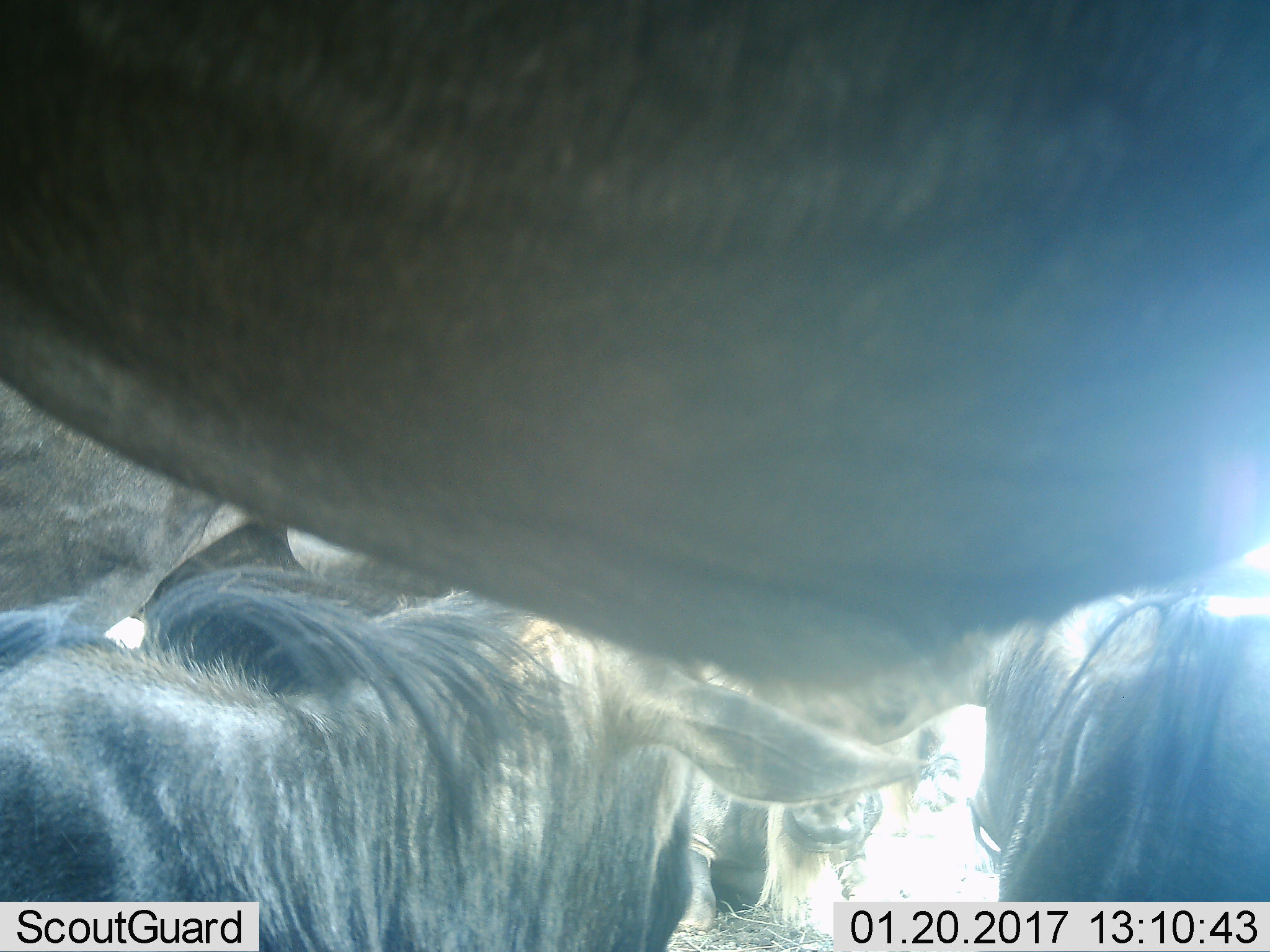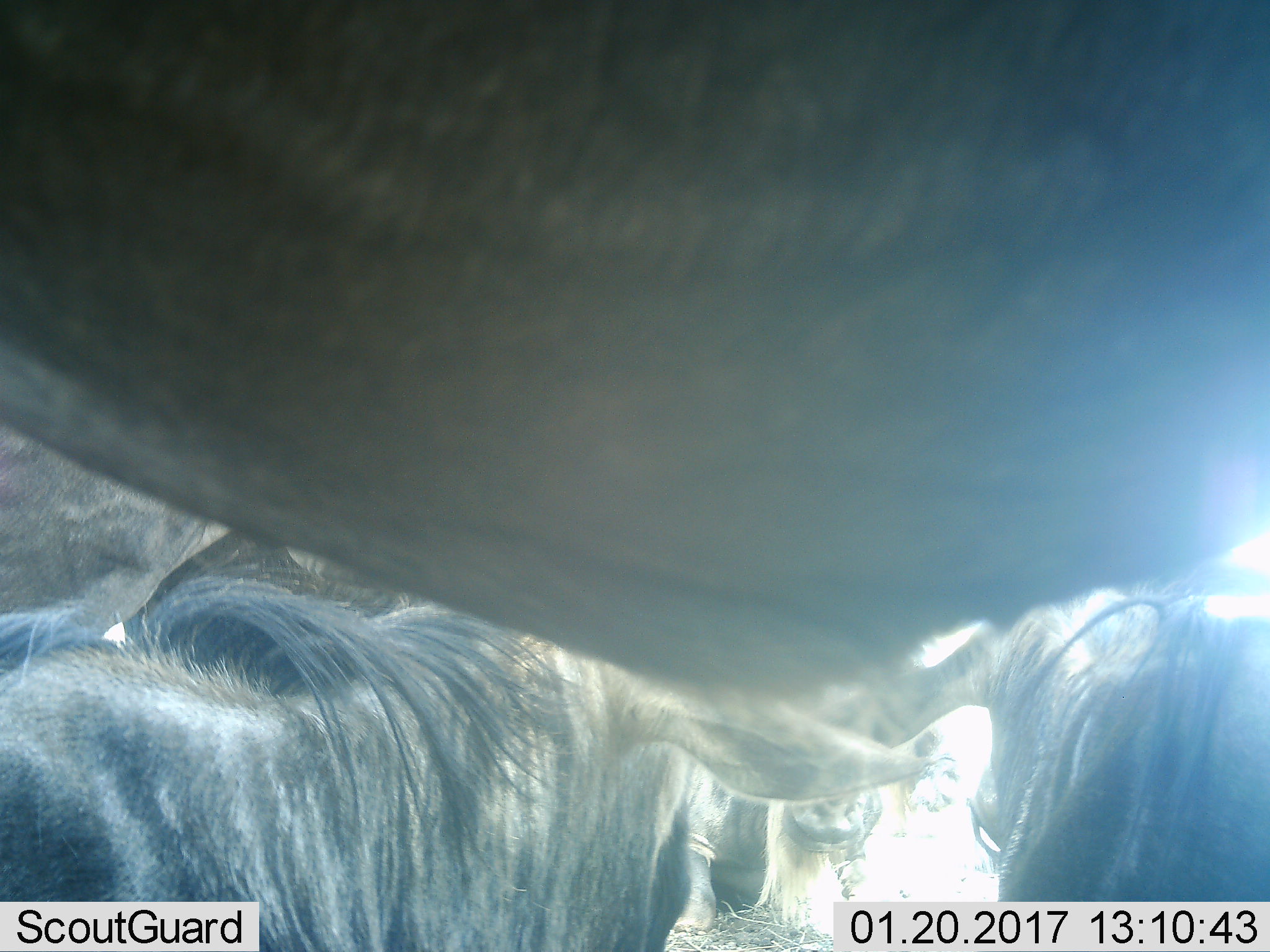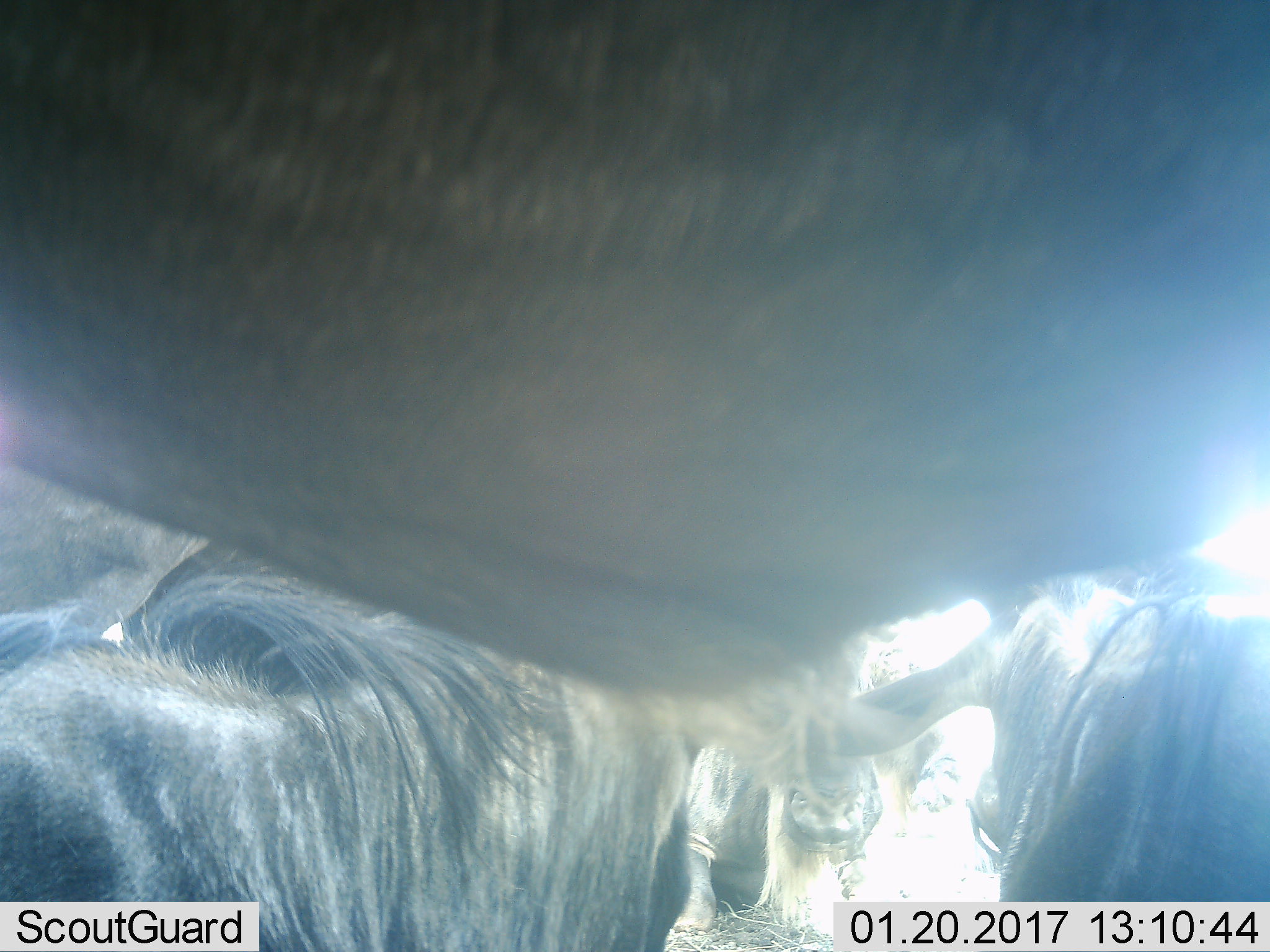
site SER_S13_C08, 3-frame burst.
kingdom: Animalia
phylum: Chordata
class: Mammalia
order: Artiodactyla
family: Bovidae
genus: Connochaetes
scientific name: Connochaetes taurinus taurinus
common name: blue wildebeest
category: wildebeestblue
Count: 5.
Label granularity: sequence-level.